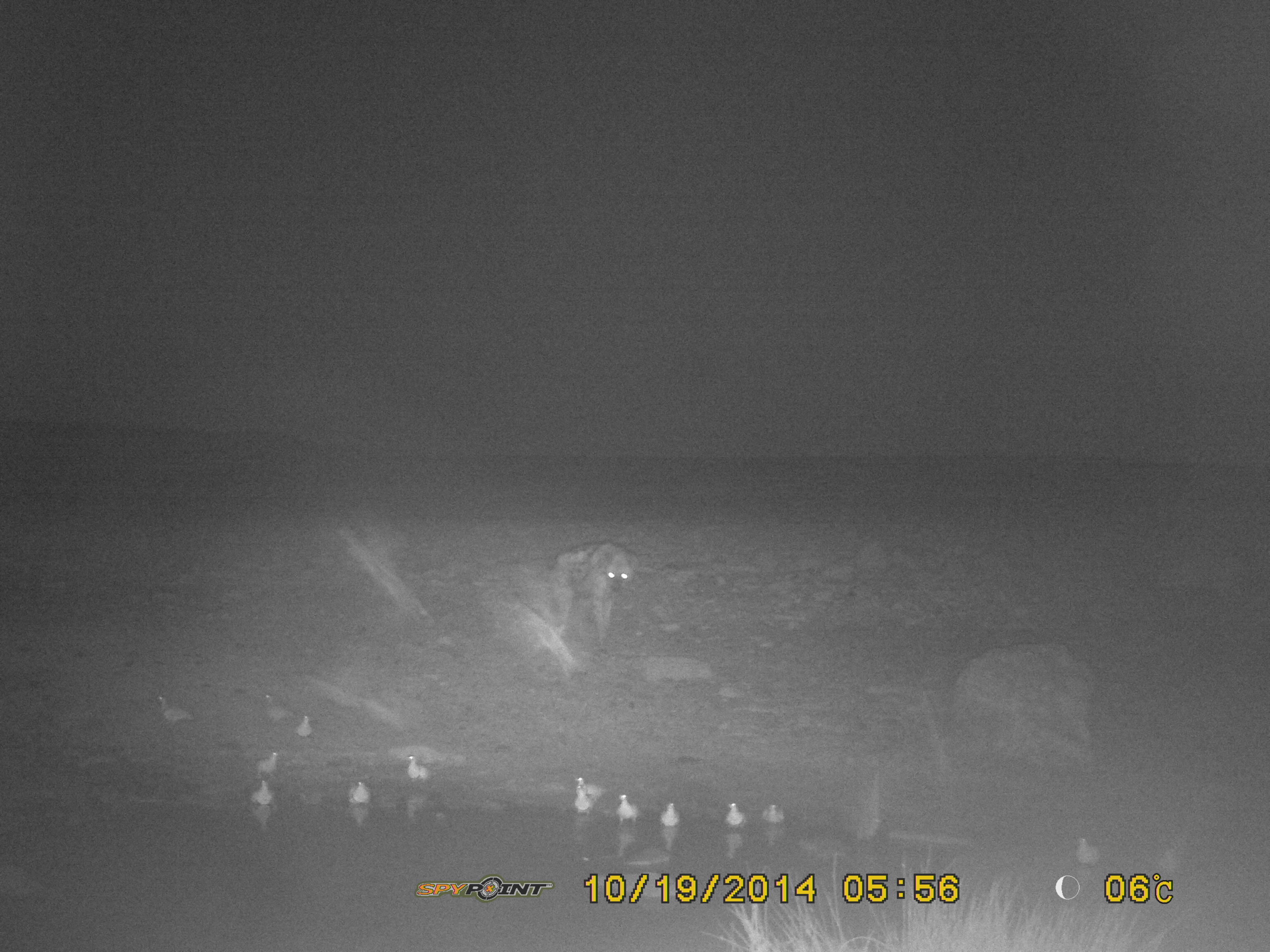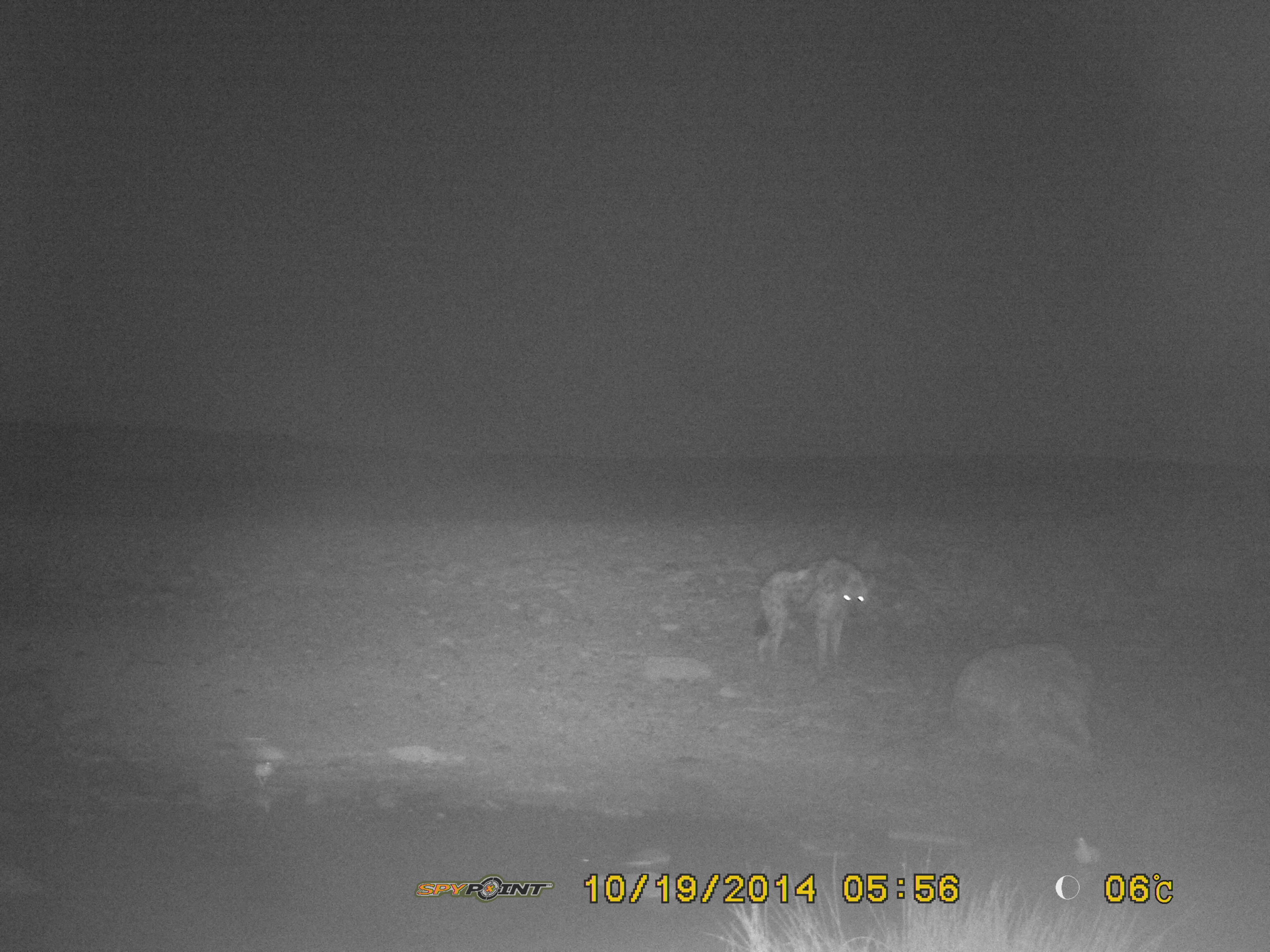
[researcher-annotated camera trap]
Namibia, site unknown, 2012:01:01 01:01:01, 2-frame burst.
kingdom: Animalia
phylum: Chordata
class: Mammalia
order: Carnivora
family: Hyaenidae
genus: Crocuta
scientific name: Crocuta crocuta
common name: spotted hyena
Crocuta crocuta (spotted hyena).